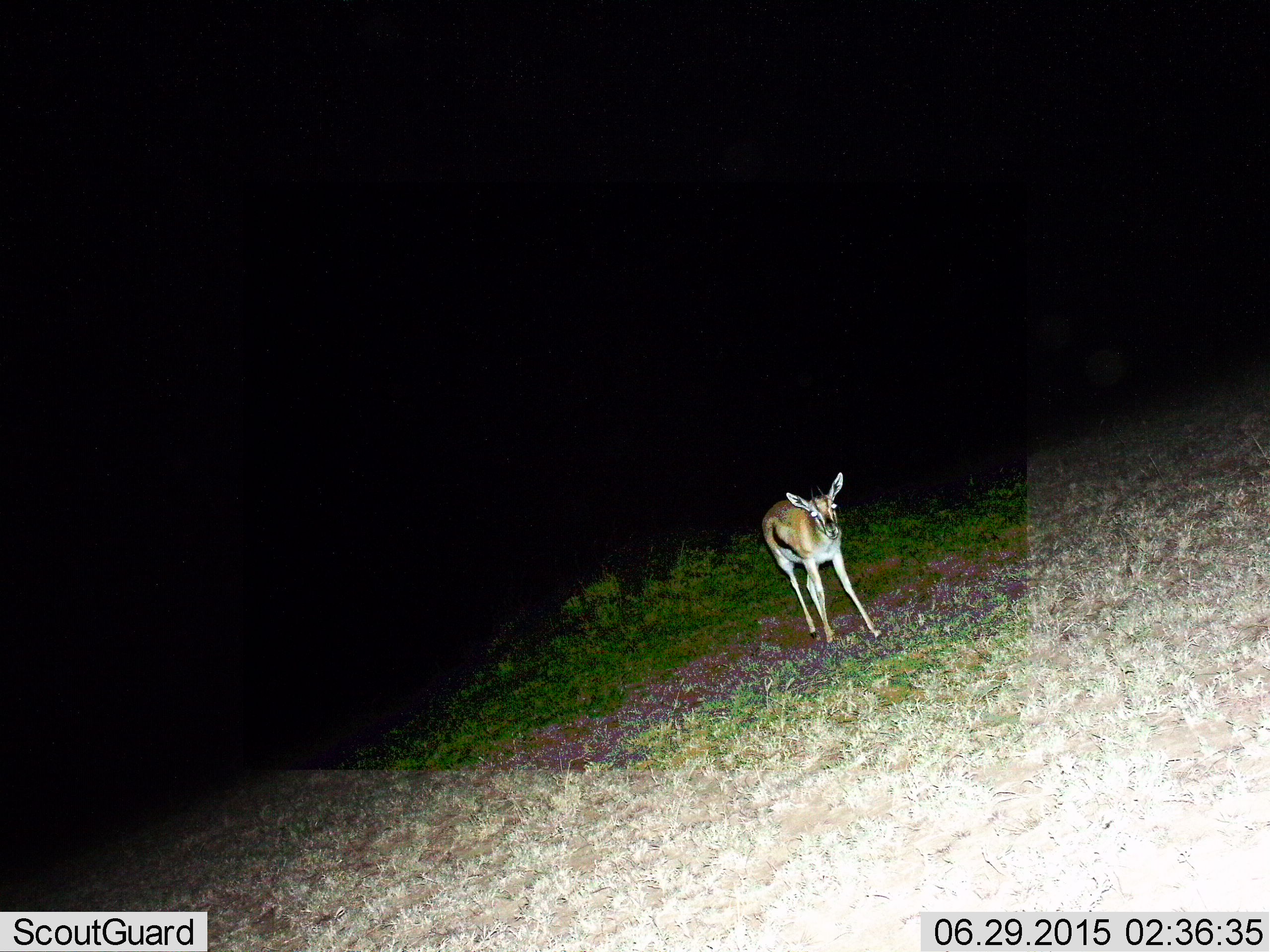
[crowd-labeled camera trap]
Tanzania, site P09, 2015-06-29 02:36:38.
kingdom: Animalia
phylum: Chordata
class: Mammalia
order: Artiodactyla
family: Bovidae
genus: Eudorcas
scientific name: Eudorcas thomsonii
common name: thomson's gazelle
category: gazellethomsons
Gazellethomsons (thomson's gazelle) (Eudorcas thomsonii), count 1. Behavior (volunteer vote fractions): standing 50%, resting 0%, moving 50%, interacting 0%. Young present (vote fraction): 0%. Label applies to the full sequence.